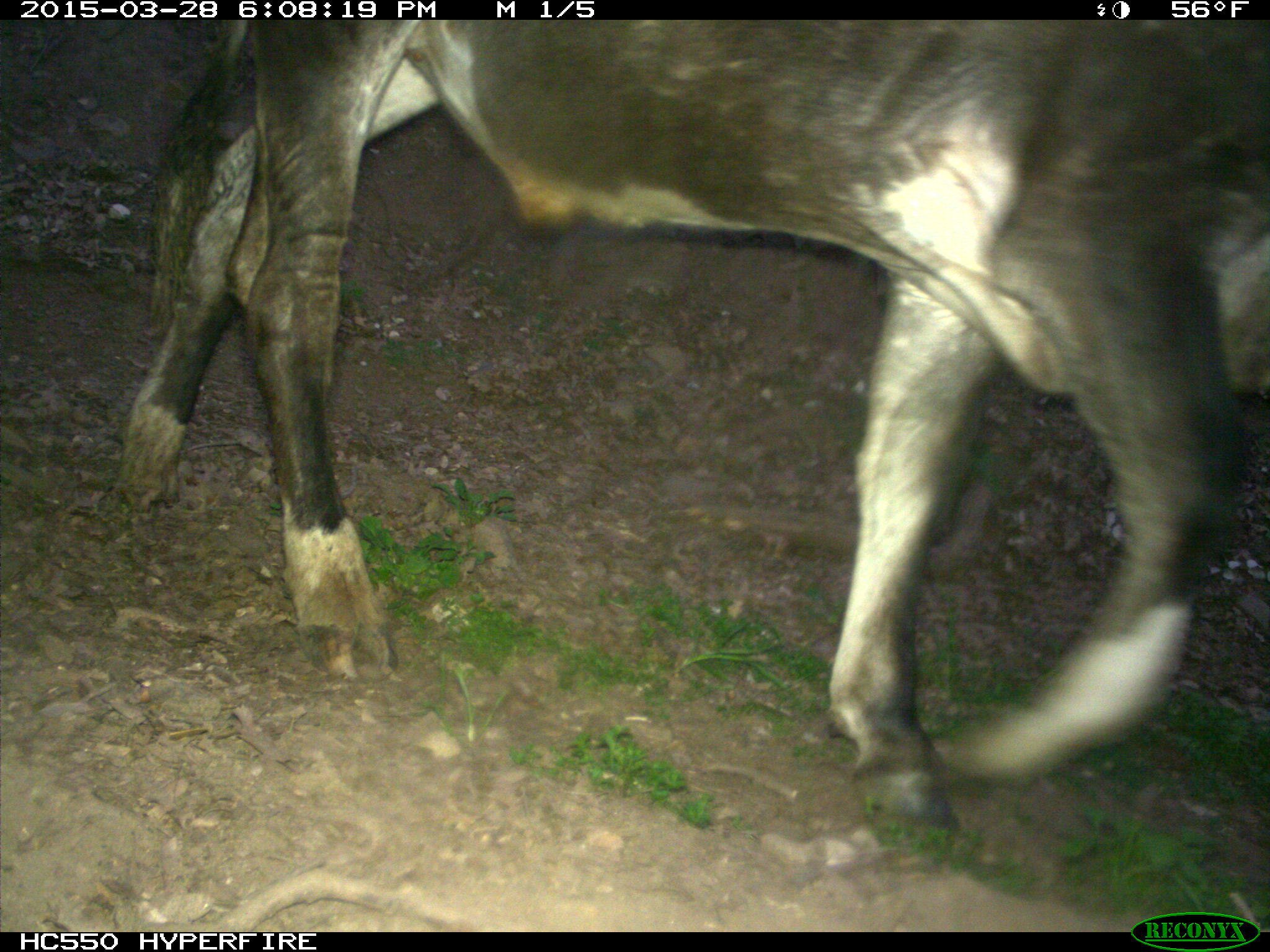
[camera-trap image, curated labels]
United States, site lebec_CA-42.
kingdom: Animalia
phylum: Chordata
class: Mammalia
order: Artiodactyla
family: Bovidae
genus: Bos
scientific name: Bos taurus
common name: domestic cow